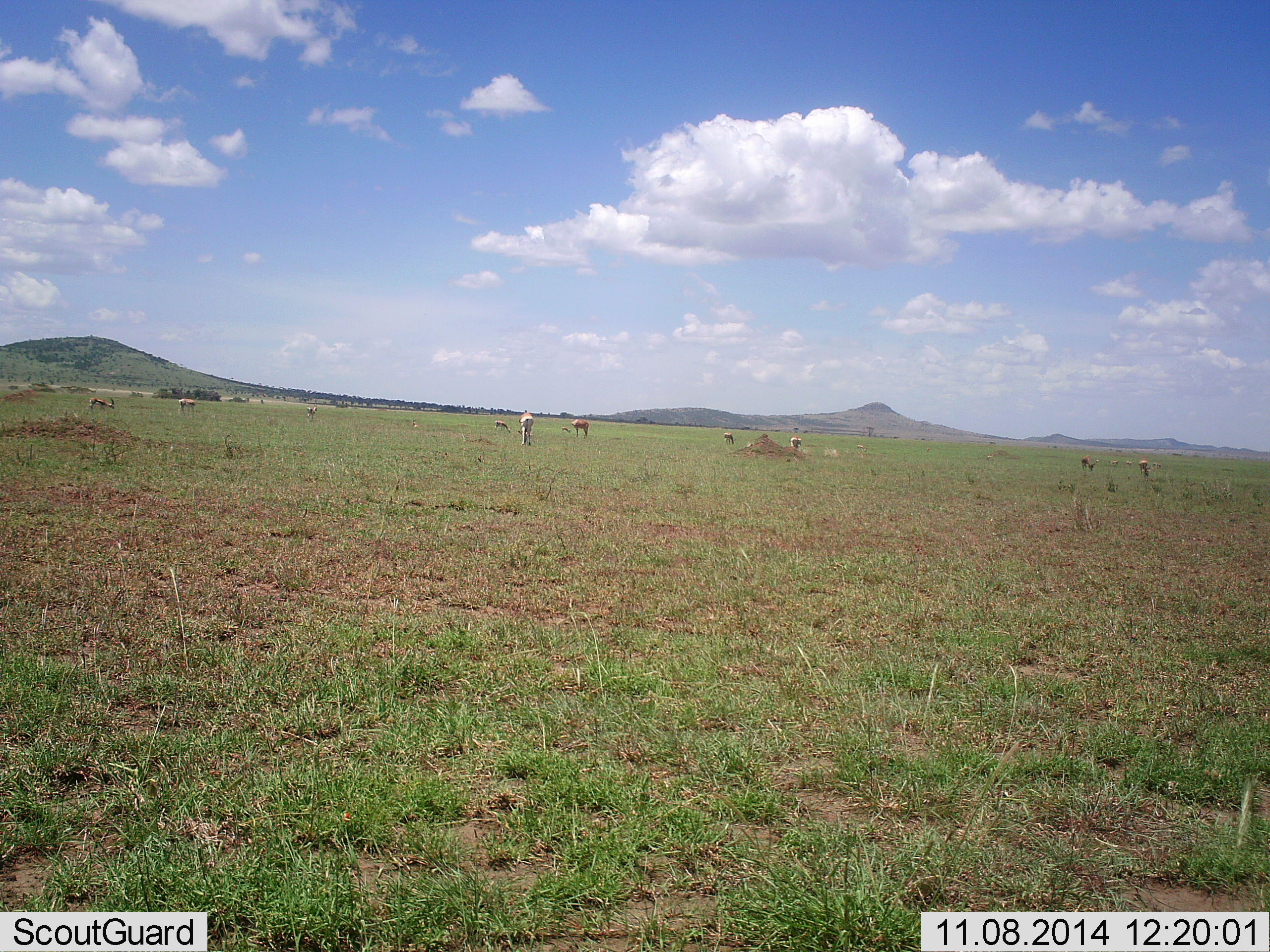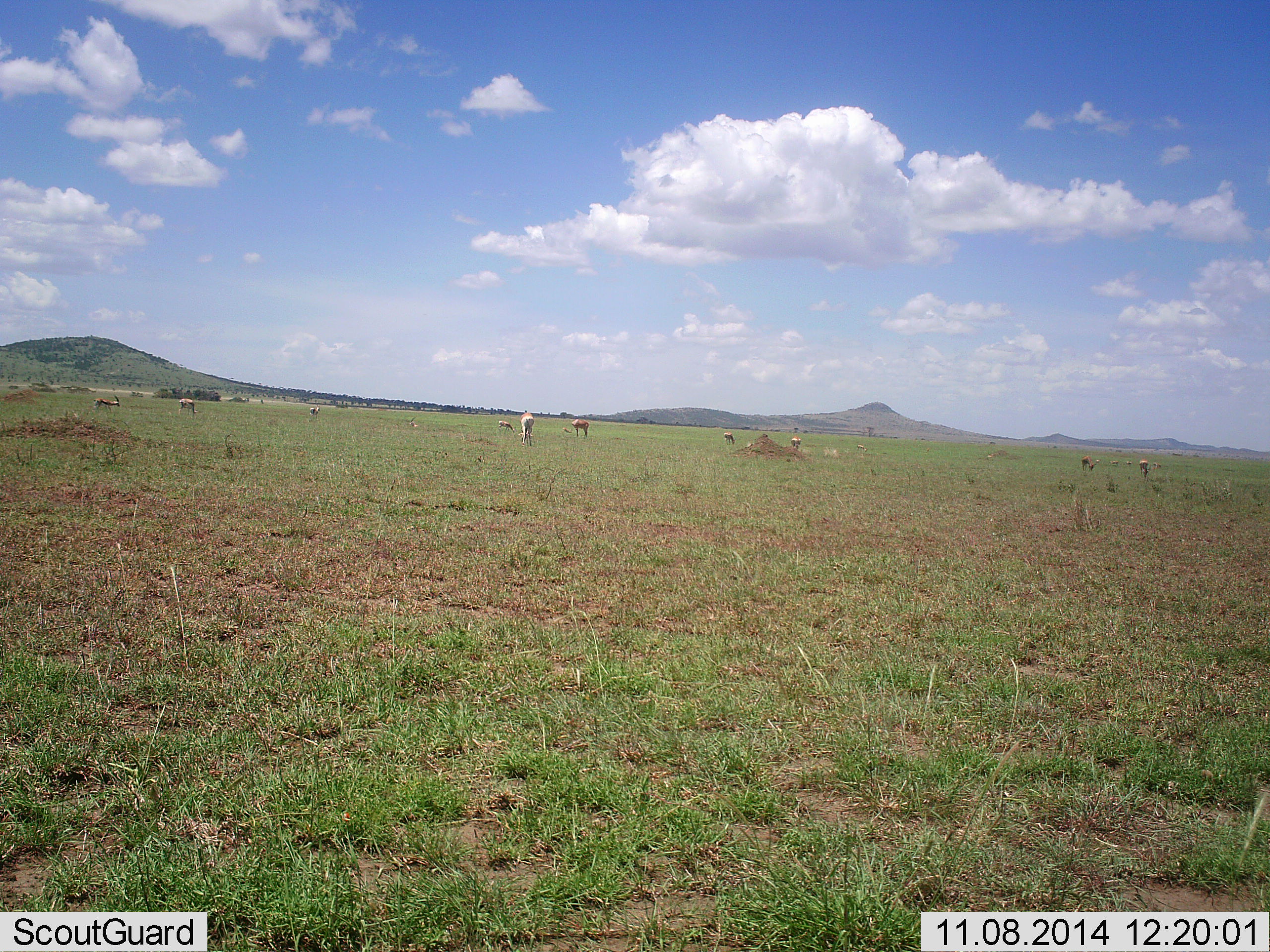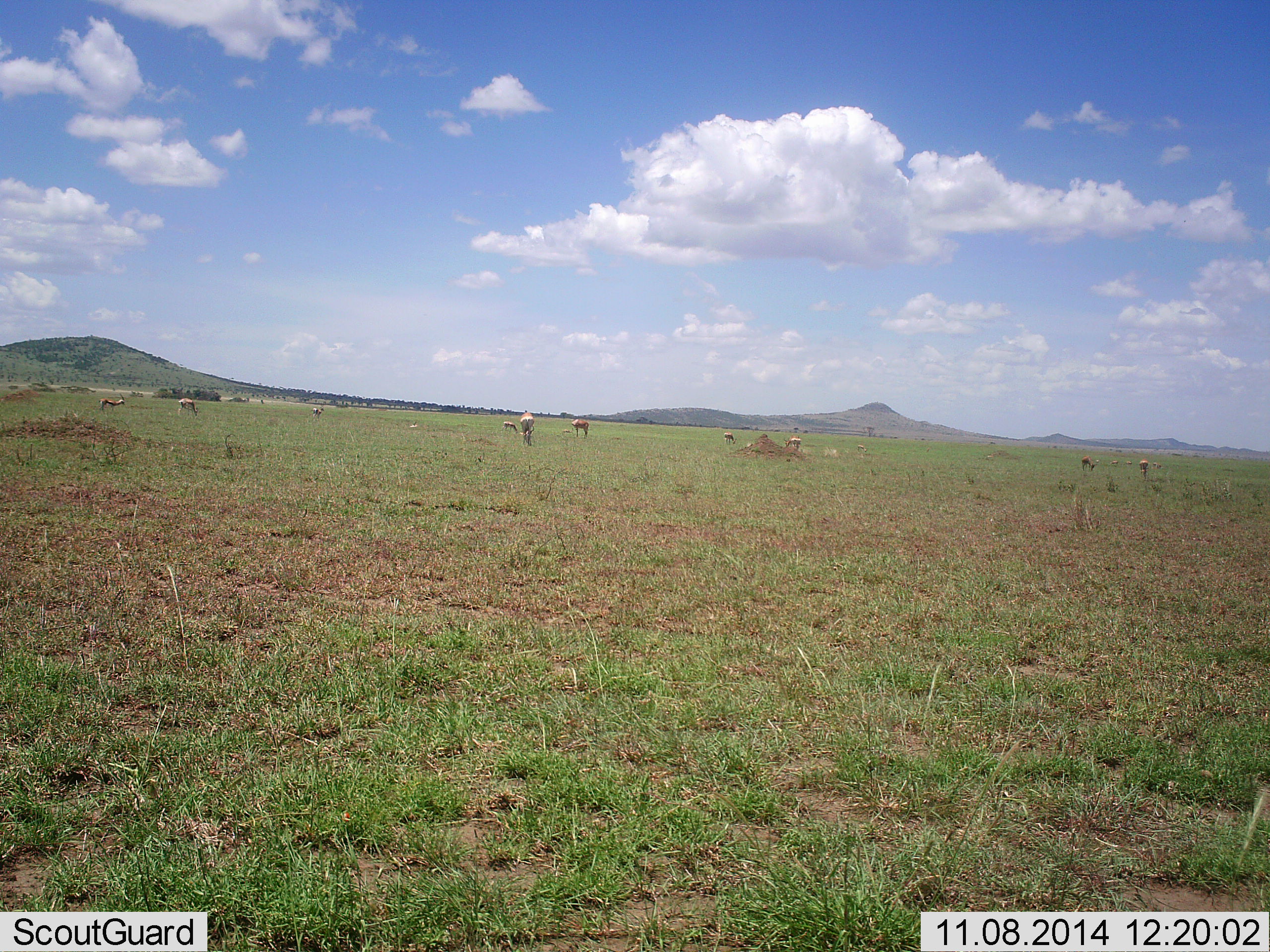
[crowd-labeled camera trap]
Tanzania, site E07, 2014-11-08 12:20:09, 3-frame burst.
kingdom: Animalia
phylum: Chordata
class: Mammalia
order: Artiodactyla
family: Bovidae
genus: Eudorcas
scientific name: Eudorcas thomsonii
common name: thomson's gazelle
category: gazellethomsons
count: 9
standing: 45%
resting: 0%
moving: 27%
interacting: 0%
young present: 0%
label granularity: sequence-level